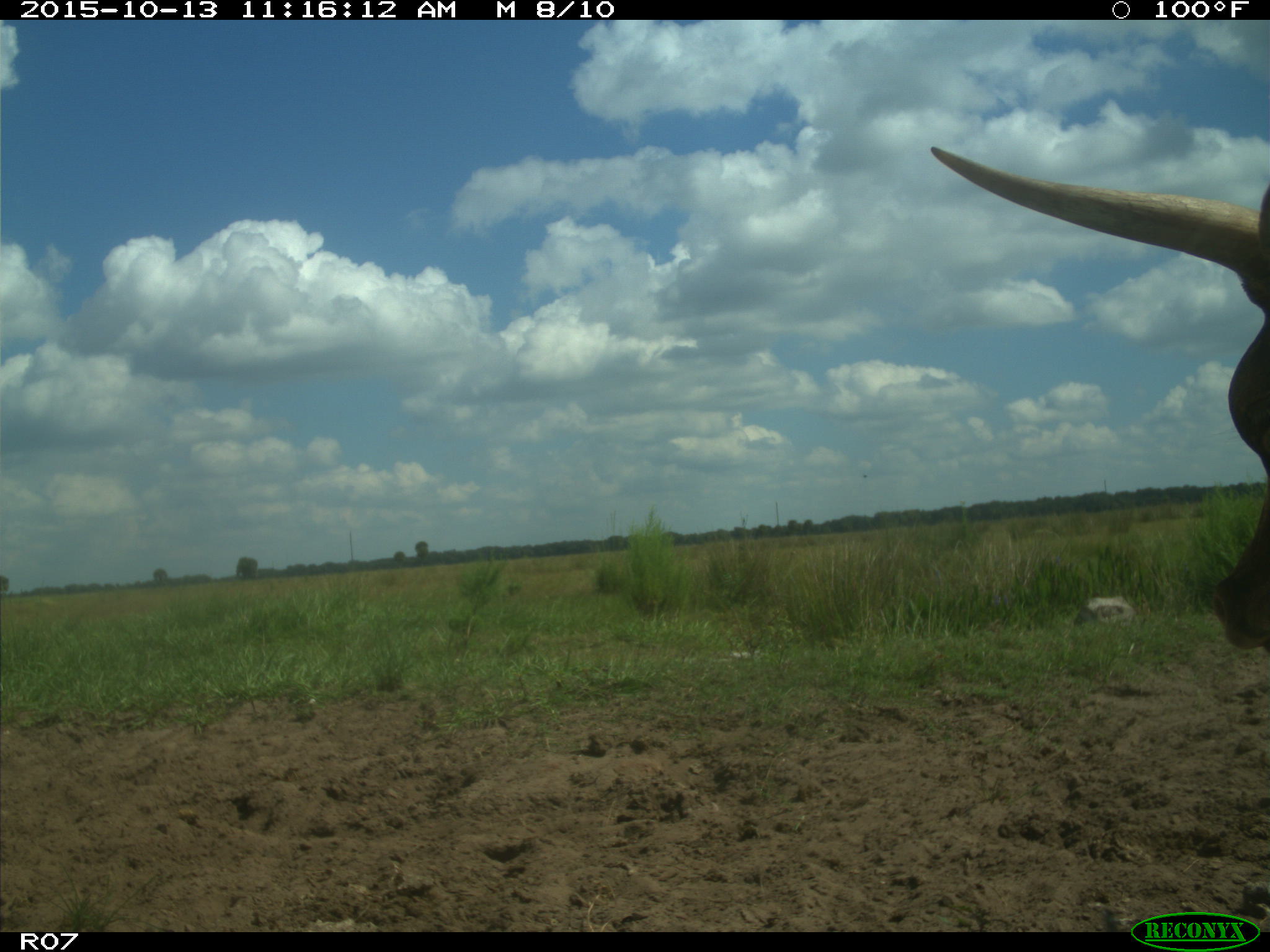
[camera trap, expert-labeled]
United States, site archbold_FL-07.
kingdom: Animalia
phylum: Chordata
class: Mammalia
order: Artiodactyla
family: Bovidae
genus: Bos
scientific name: Bos taurus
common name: domestic cow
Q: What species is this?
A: Bos taurus (domestic cow).